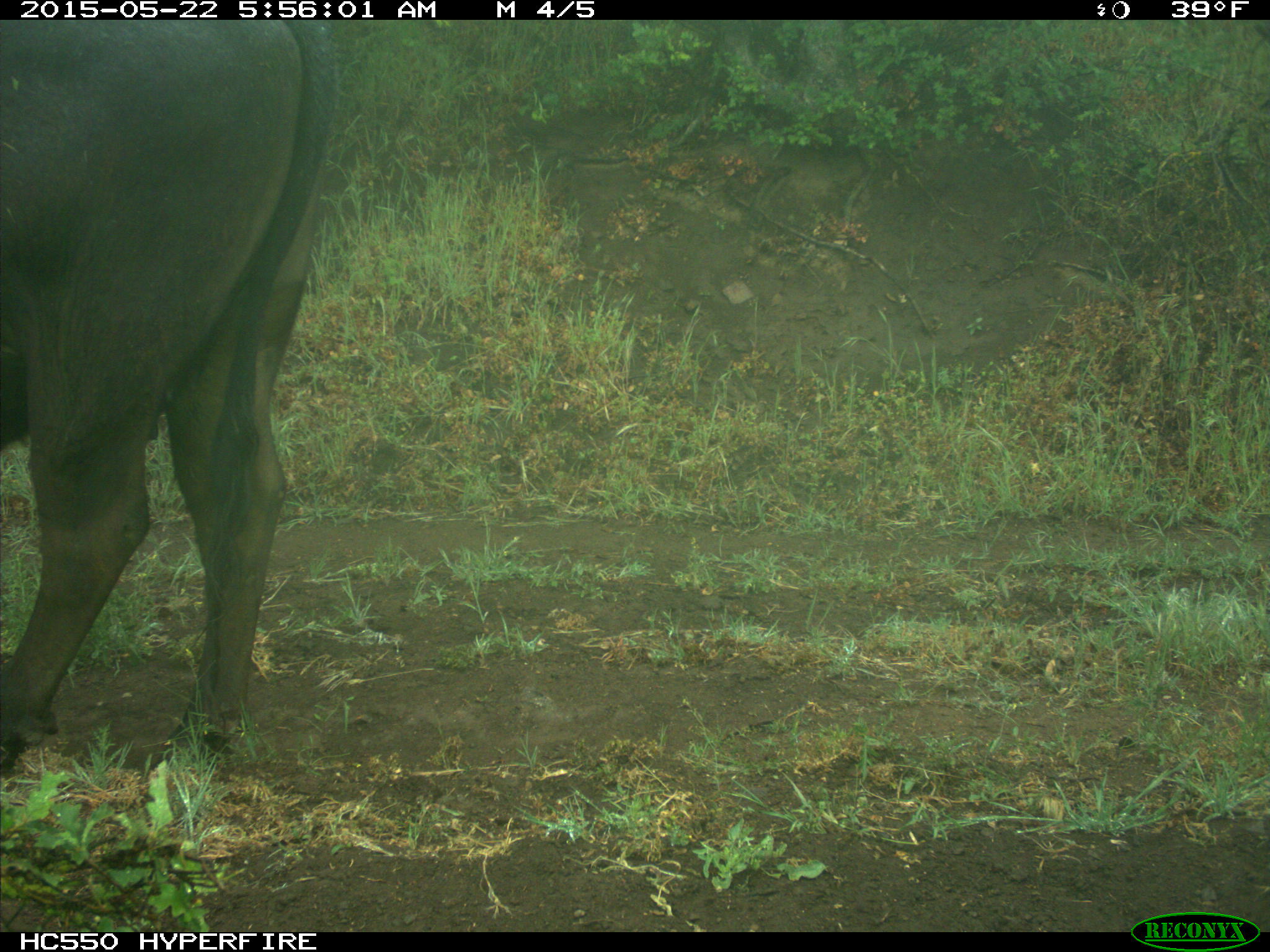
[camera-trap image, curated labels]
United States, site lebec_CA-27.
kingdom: Animalia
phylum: Chordata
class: Mammalia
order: Artiodactyla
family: Bovidae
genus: Bos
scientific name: Bos taurus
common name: domestic cow